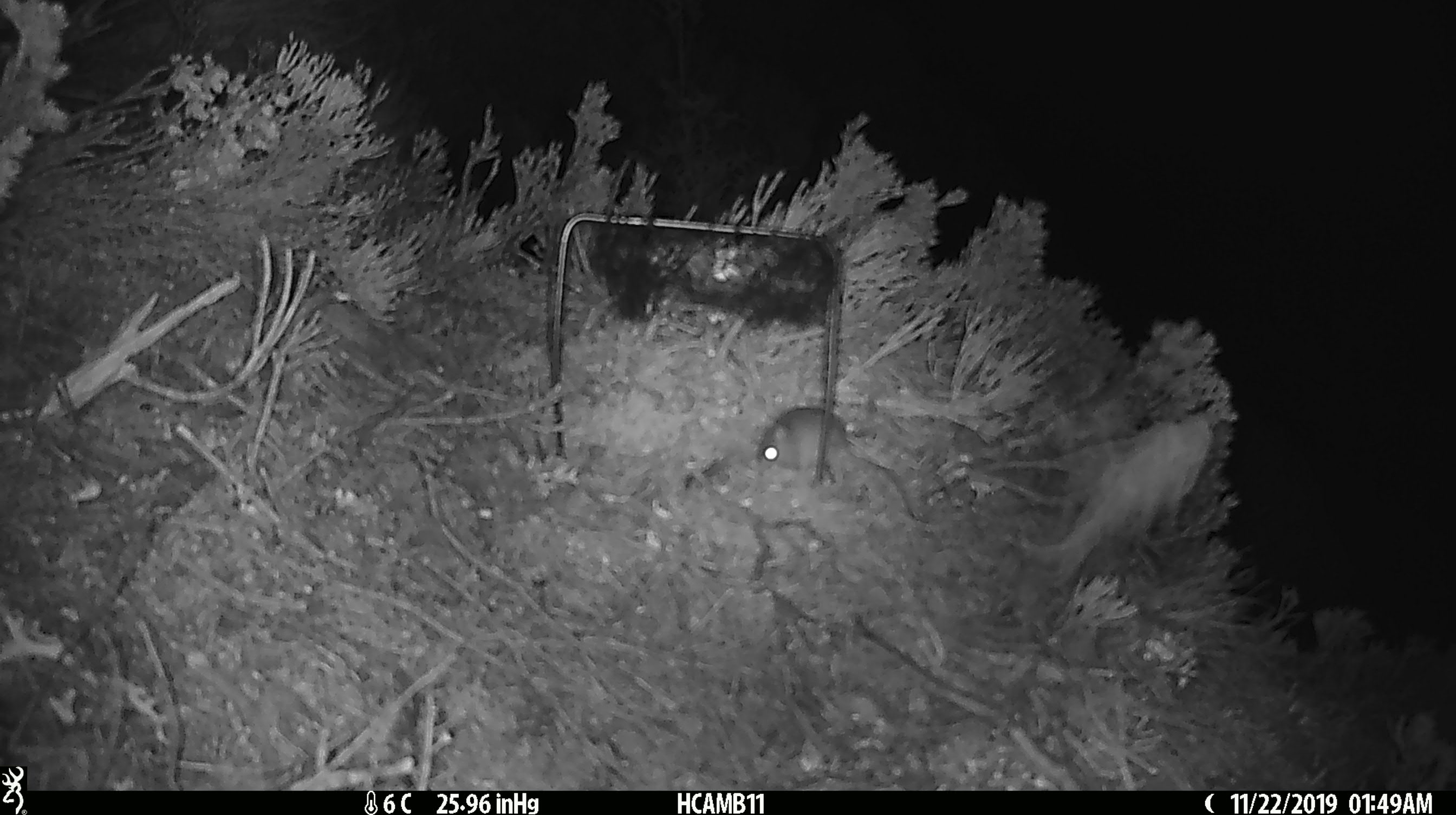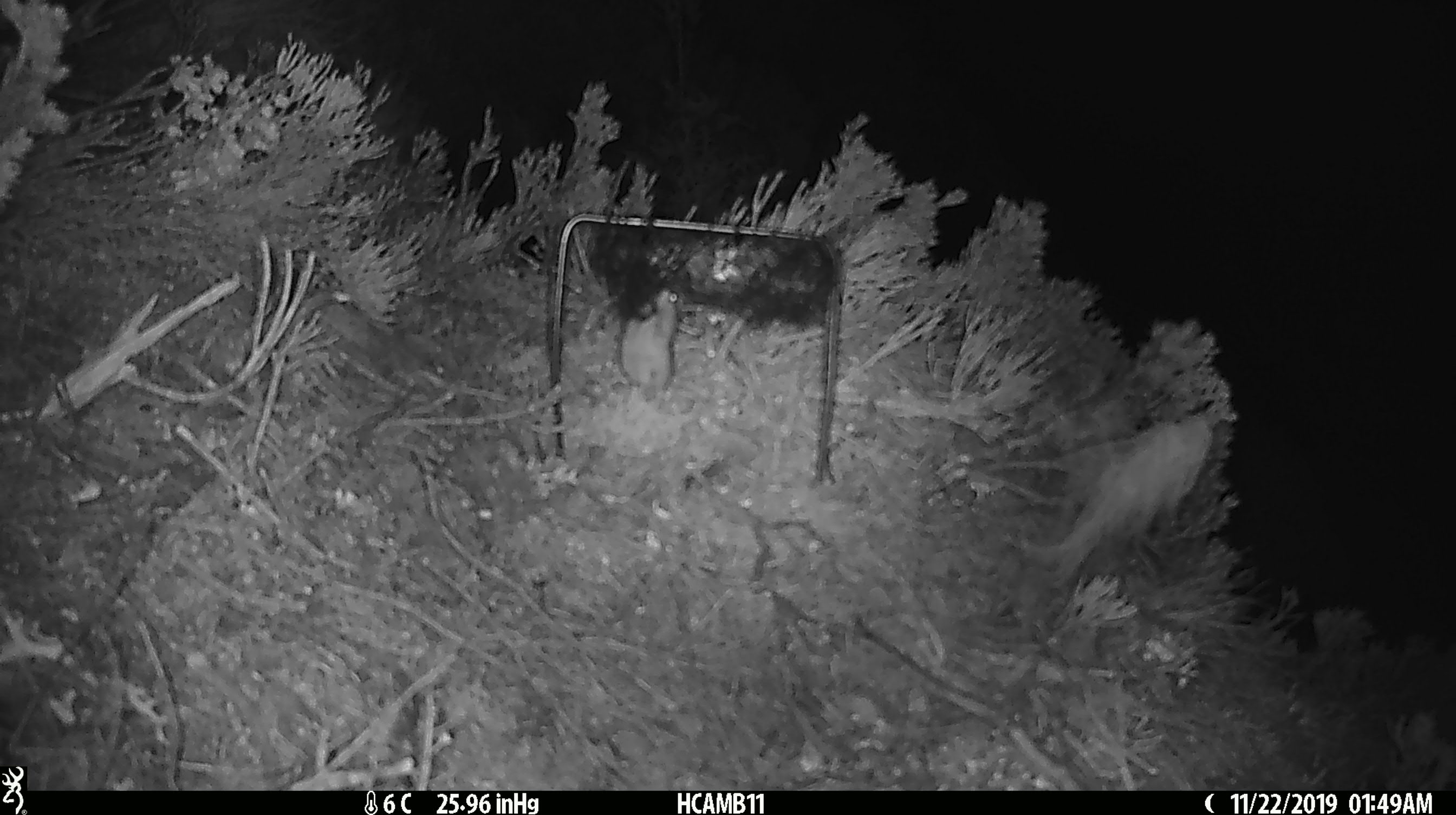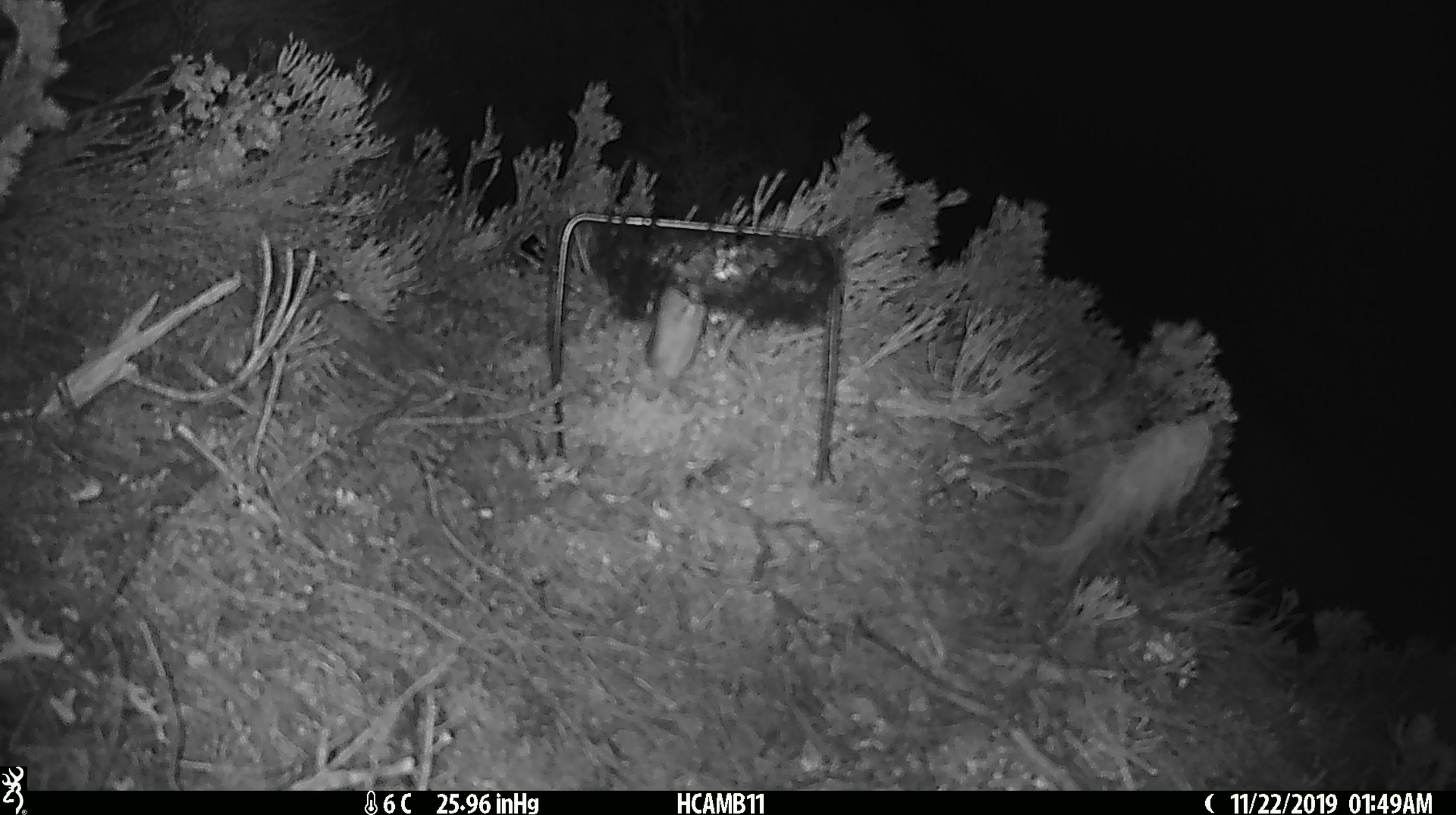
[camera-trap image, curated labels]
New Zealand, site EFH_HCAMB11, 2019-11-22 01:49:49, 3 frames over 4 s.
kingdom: Animalia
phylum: Chordata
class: Mammalia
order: Rodentia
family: Muridae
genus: Mus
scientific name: Mus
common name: mouse